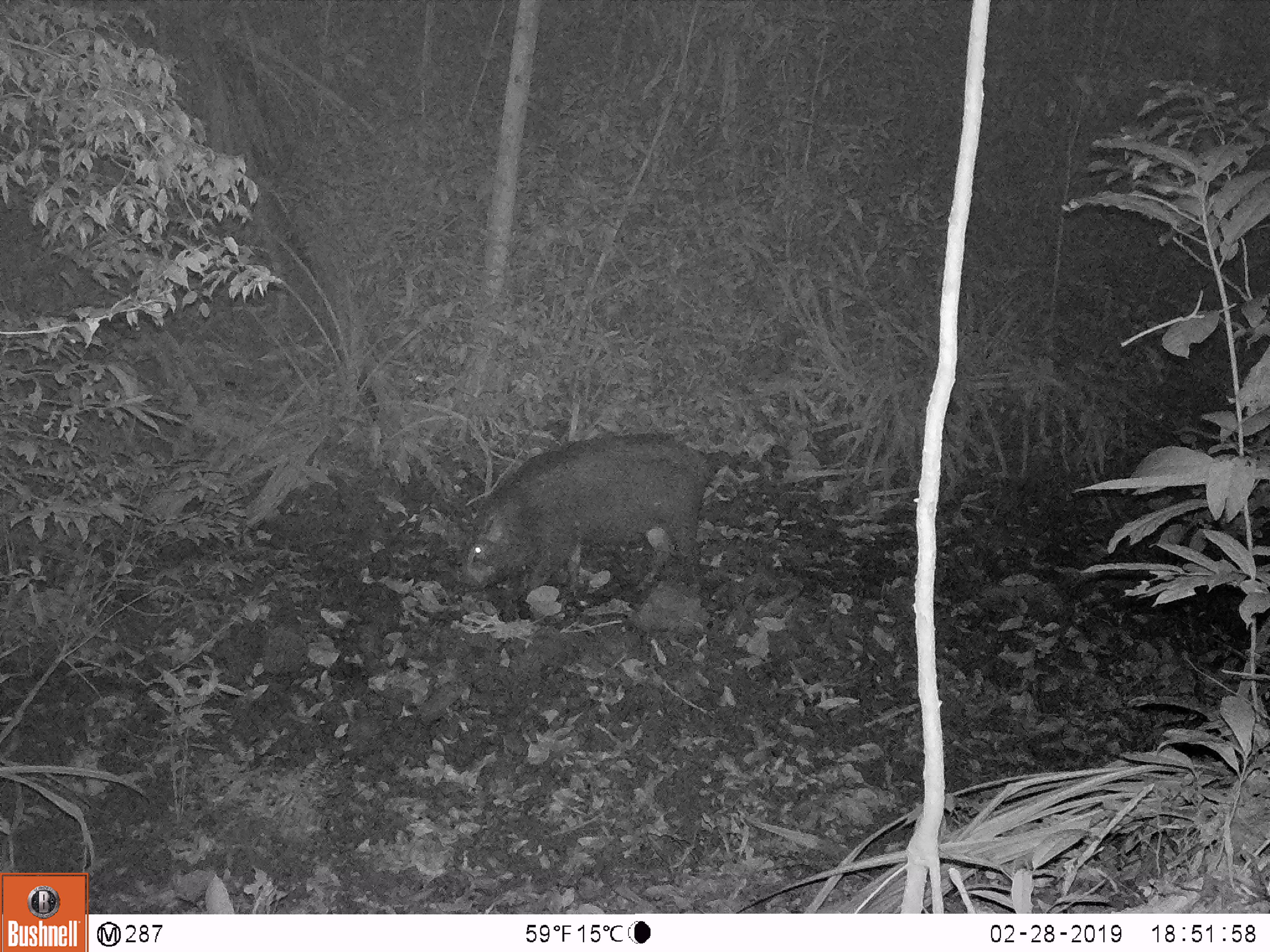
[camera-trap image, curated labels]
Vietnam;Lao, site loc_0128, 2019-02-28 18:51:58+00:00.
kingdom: Animalia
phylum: Chordata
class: Mammalia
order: Artiodactyla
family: Suidae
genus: Sus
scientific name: Sus scrofa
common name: eurasian wild pig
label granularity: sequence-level